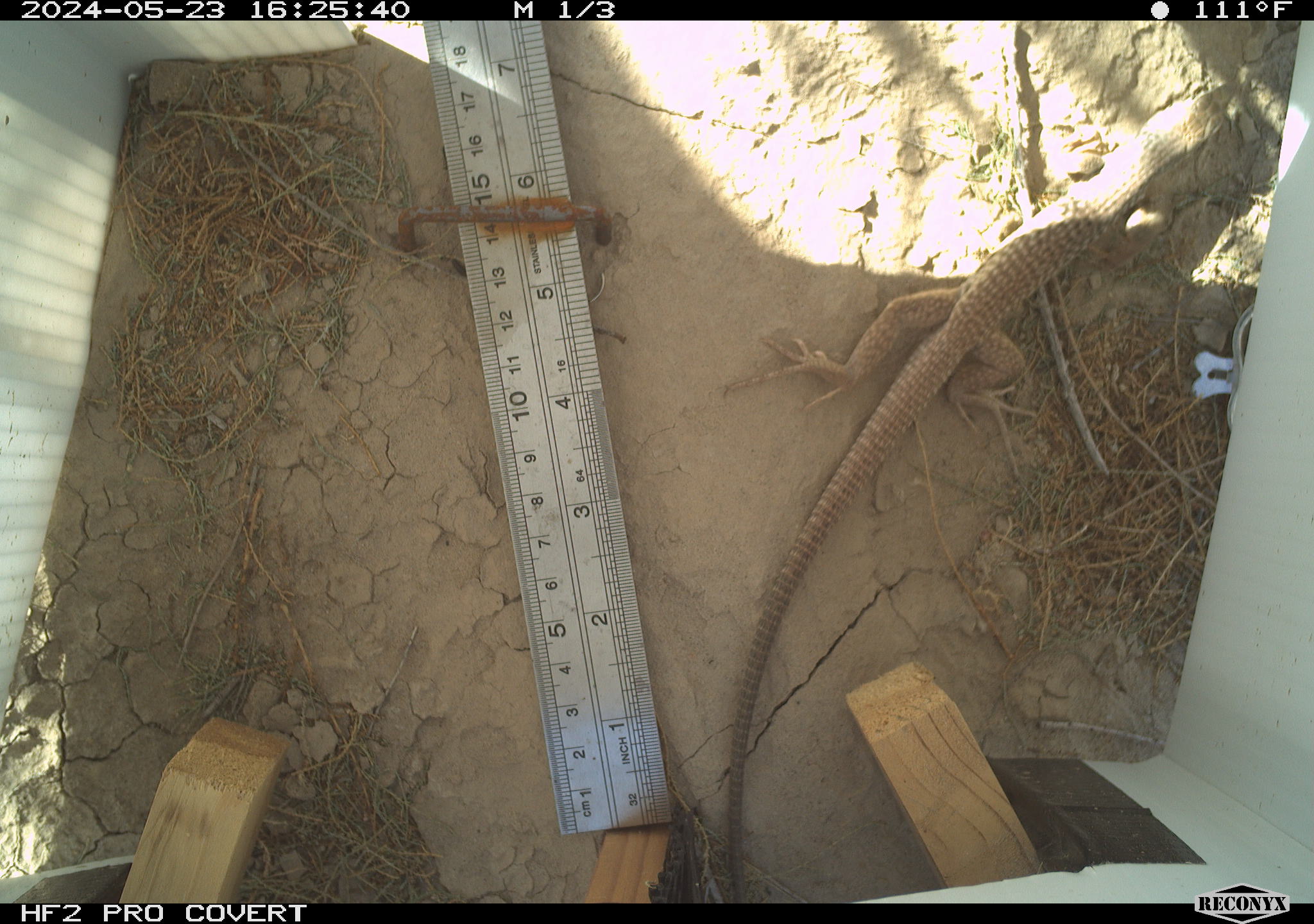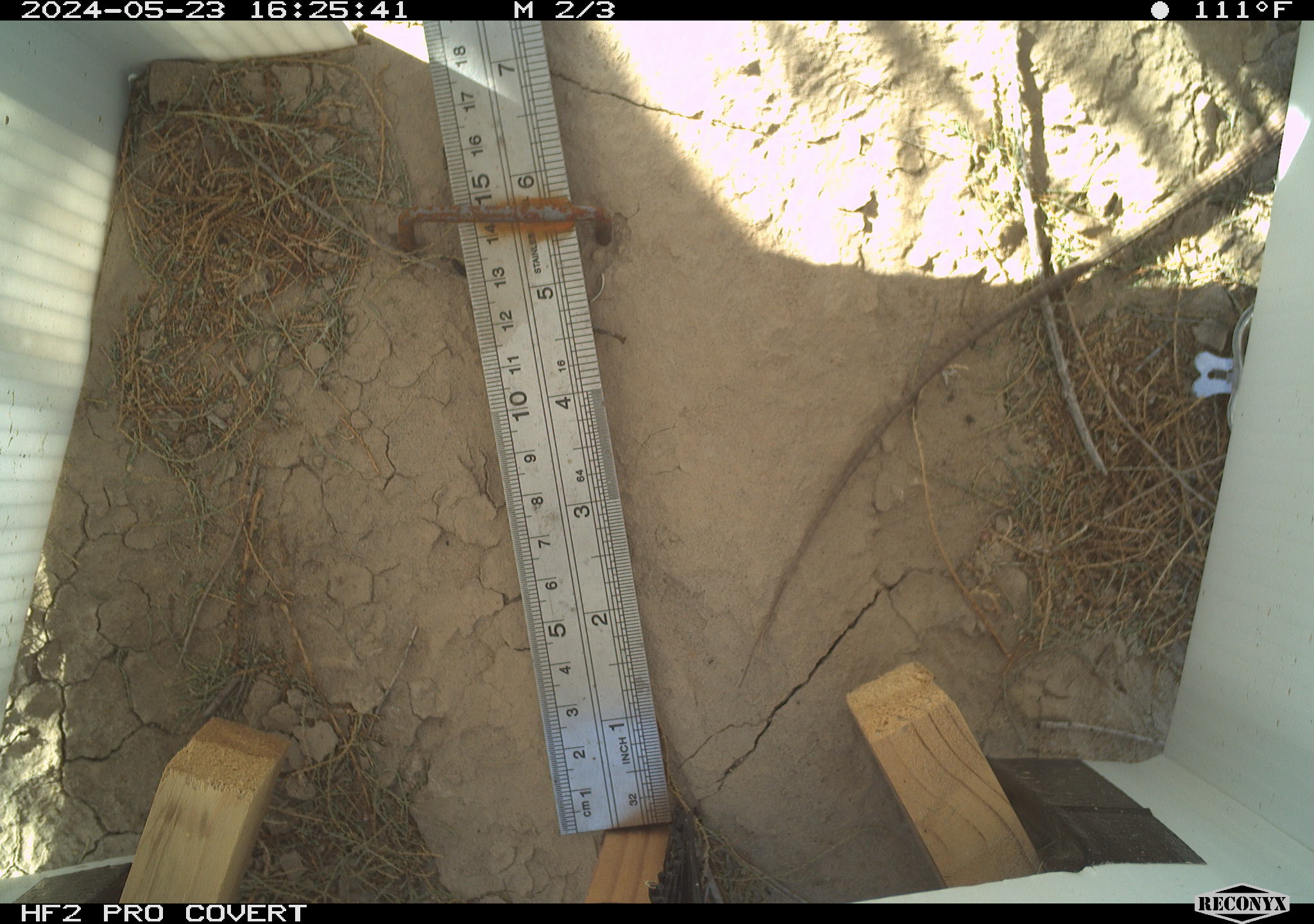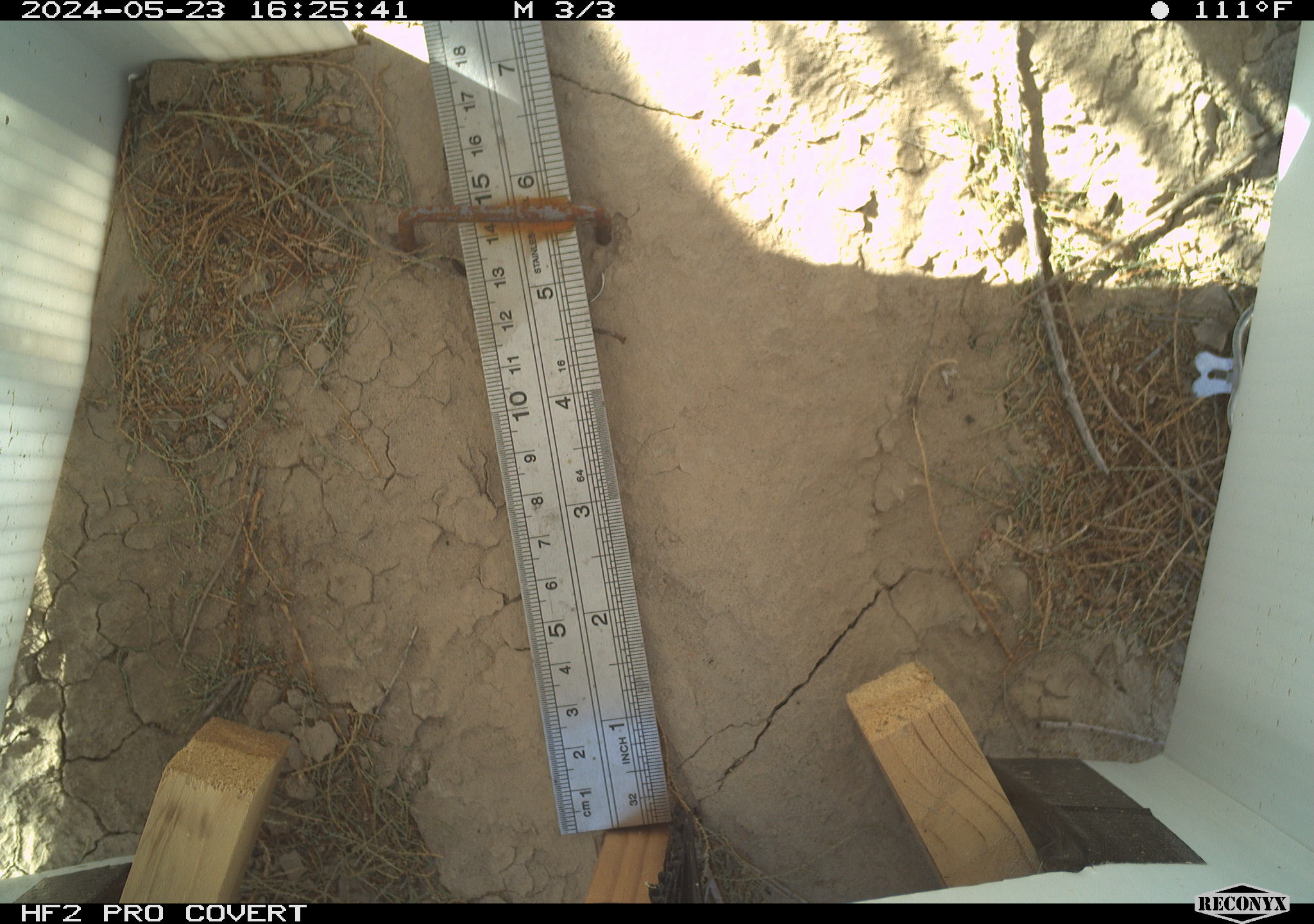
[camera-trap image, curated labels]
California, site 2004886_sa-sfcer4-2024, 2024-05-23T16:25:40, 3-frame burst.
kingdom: Animalia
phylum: Chordata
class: Reptilia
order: Squamata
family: Teiidae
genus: Aspidoscelis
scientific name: Aspidoscelis tigris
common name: western whiptail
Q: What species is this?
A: Western whiptail (Aspidoscelis tigris).